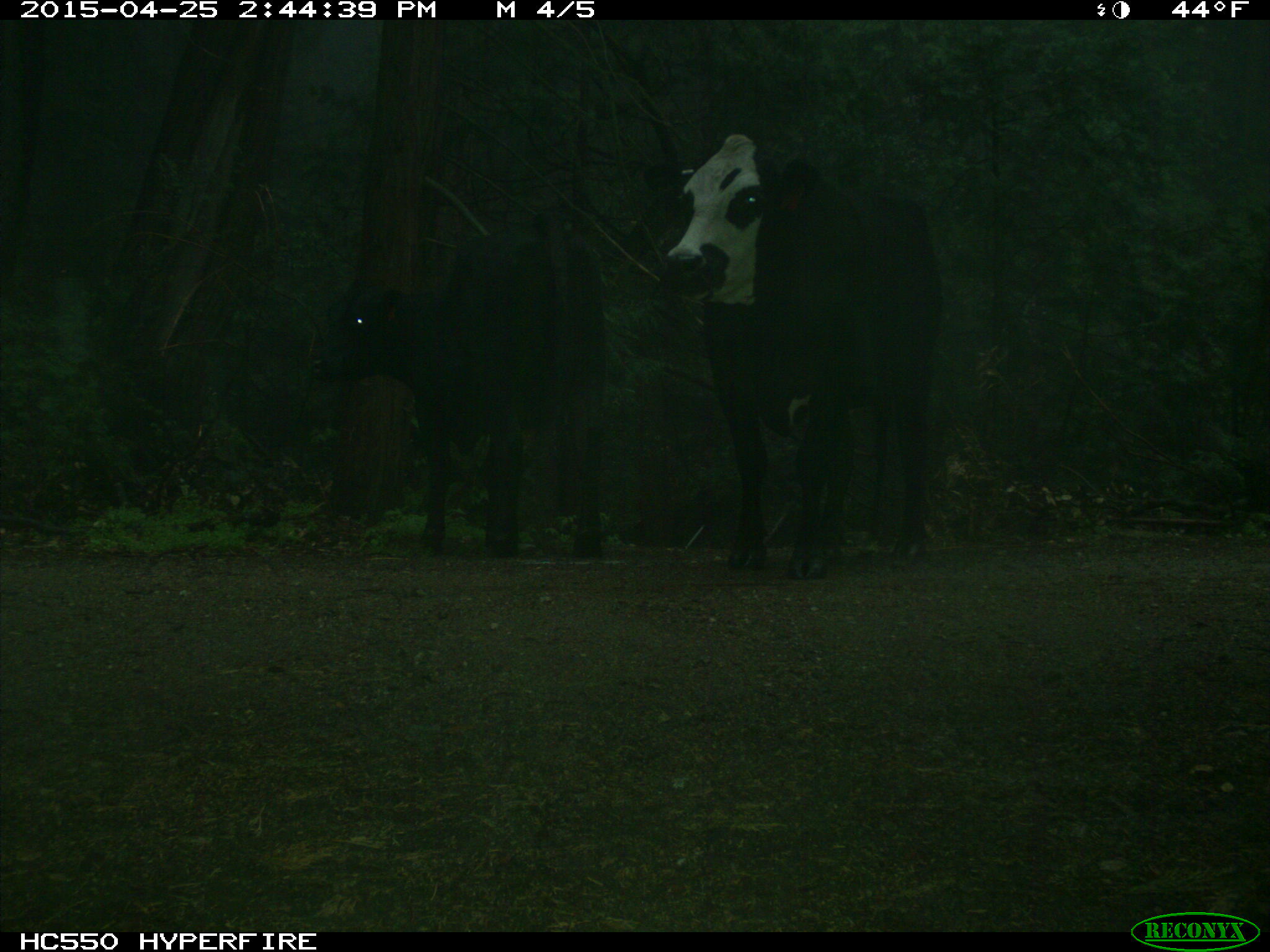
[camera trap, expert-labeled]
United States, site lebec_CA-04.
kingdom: Animalia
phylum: Chordata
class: Mammalia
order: Artiodactyla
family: Bovidae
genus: Bos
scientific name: Bos taurus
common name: domestic cow